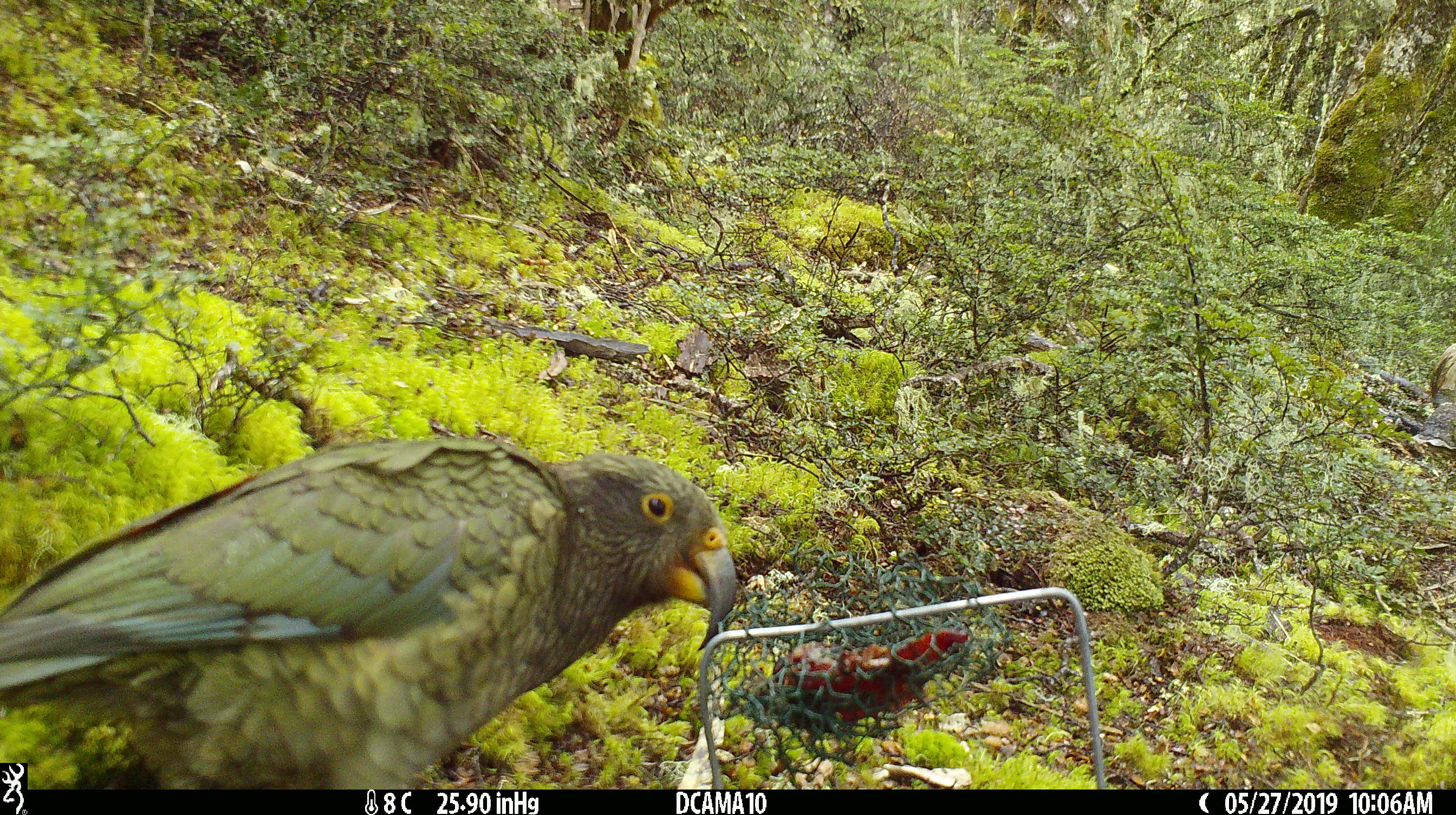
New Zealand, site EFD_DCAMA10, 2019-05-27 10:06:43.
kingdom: Animalia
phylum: Chordata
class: Aves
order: Psittaciformes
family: Strigopidae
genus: Nestor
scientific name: Nestor notabilis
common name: kea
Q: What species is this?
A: Kea (Nestor notabilis).